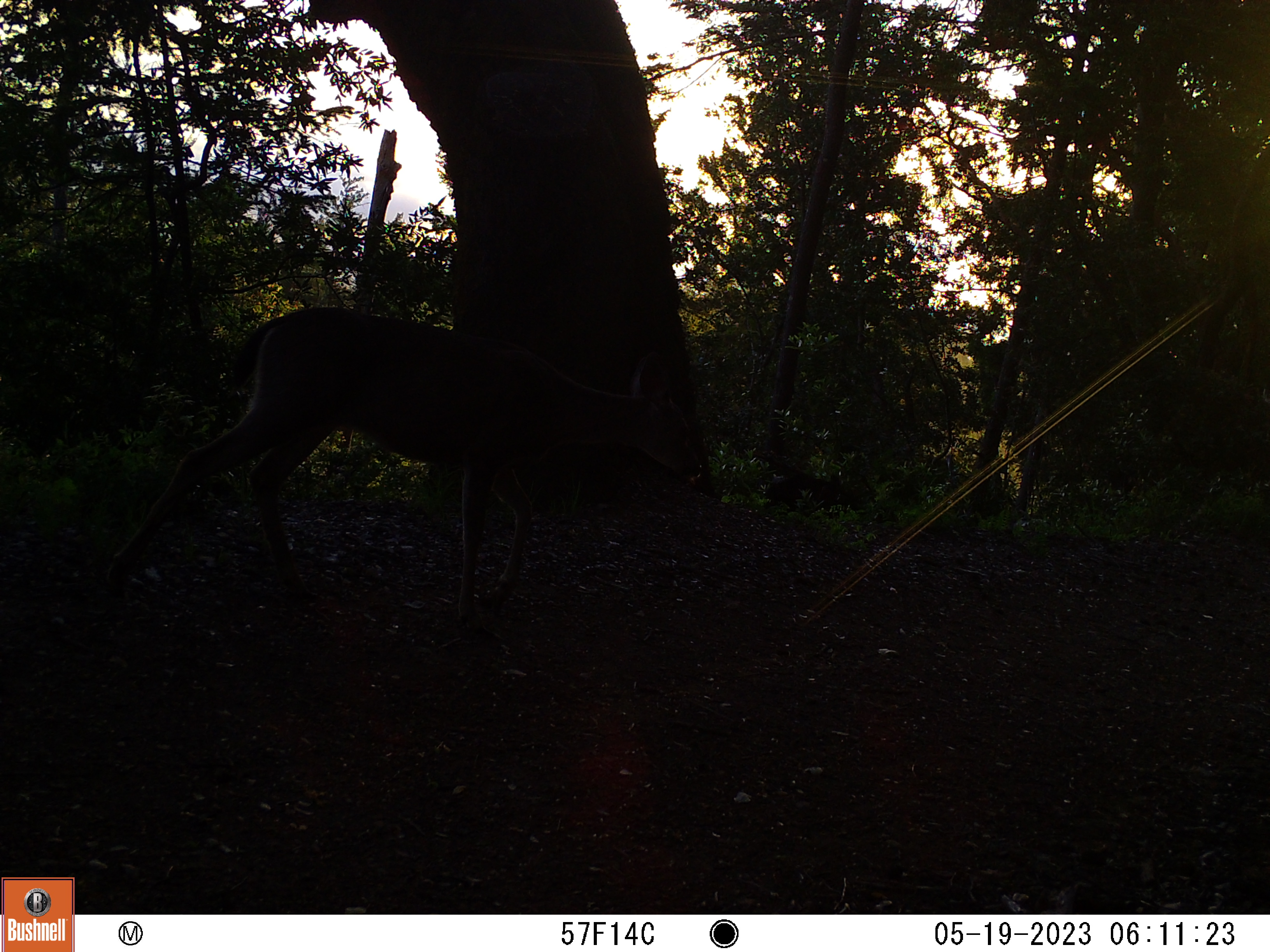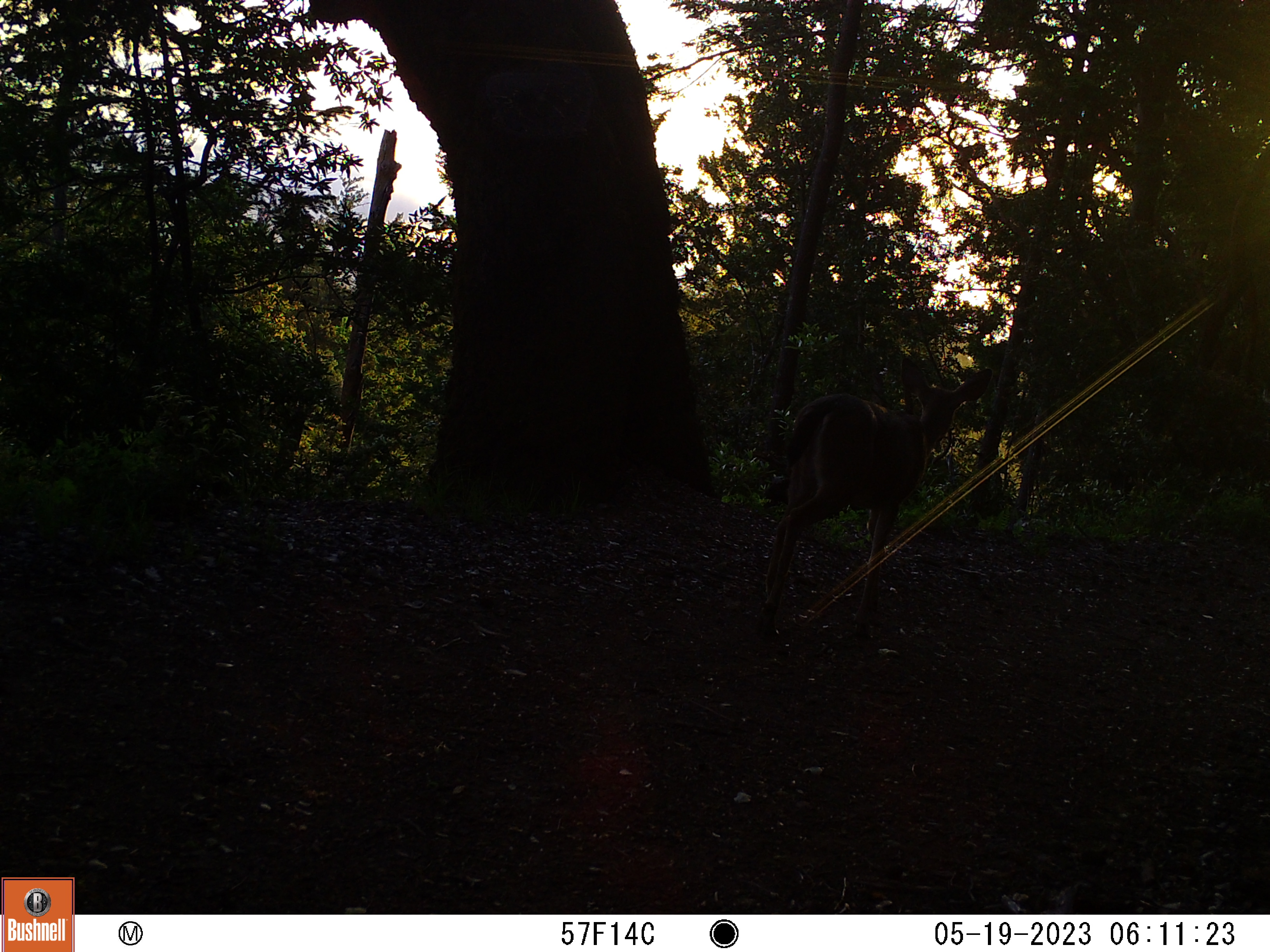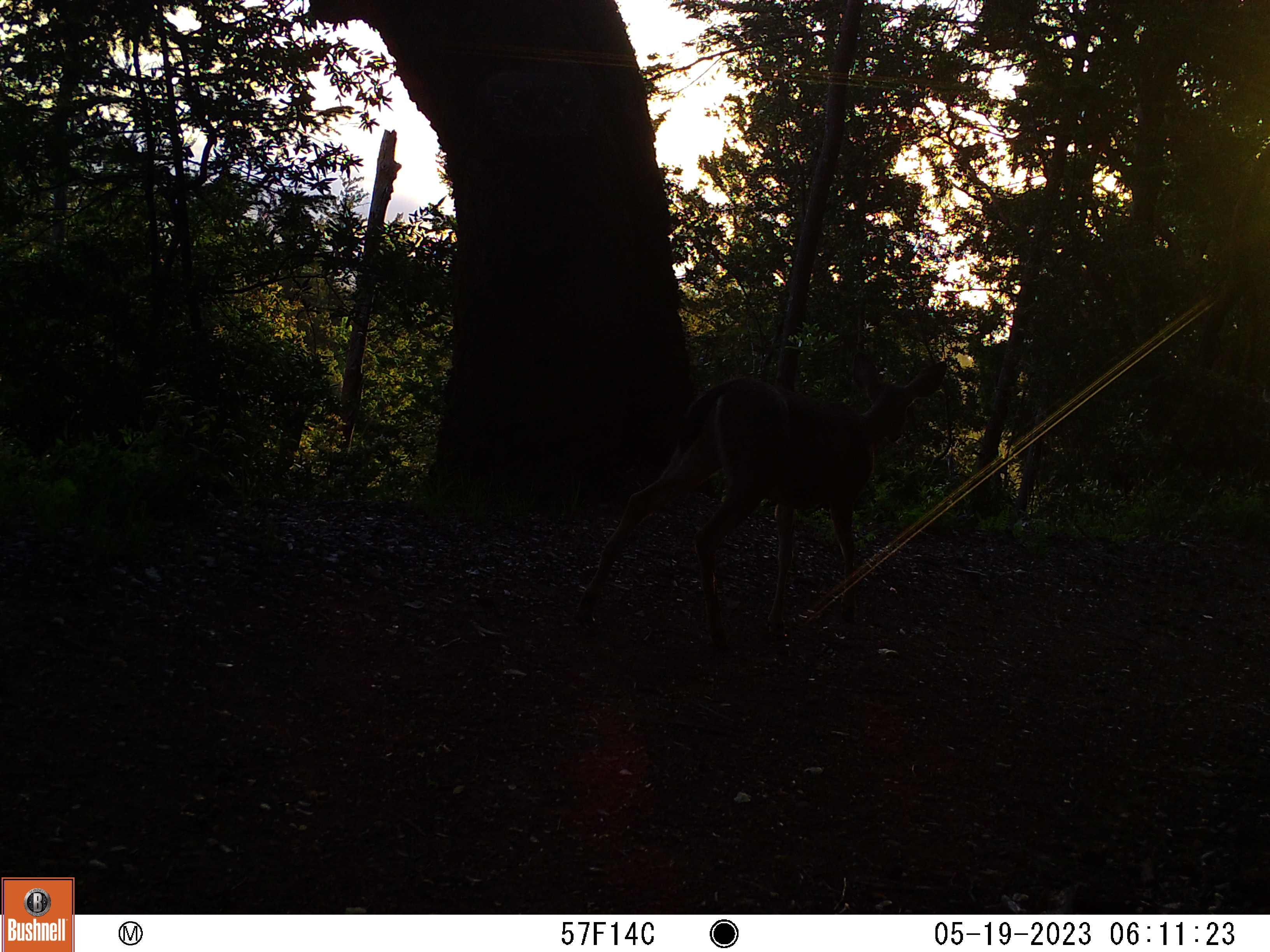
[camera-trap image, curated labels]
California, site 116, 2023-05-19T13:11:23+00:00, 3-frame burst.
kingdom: Animalia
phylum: Chordata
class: Mammalia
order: Artiodactyla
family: Cervidae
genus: Odocoileus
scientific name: Odocoileus hemionus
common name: mule deer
Mule deer (Odocoileus hemionus).